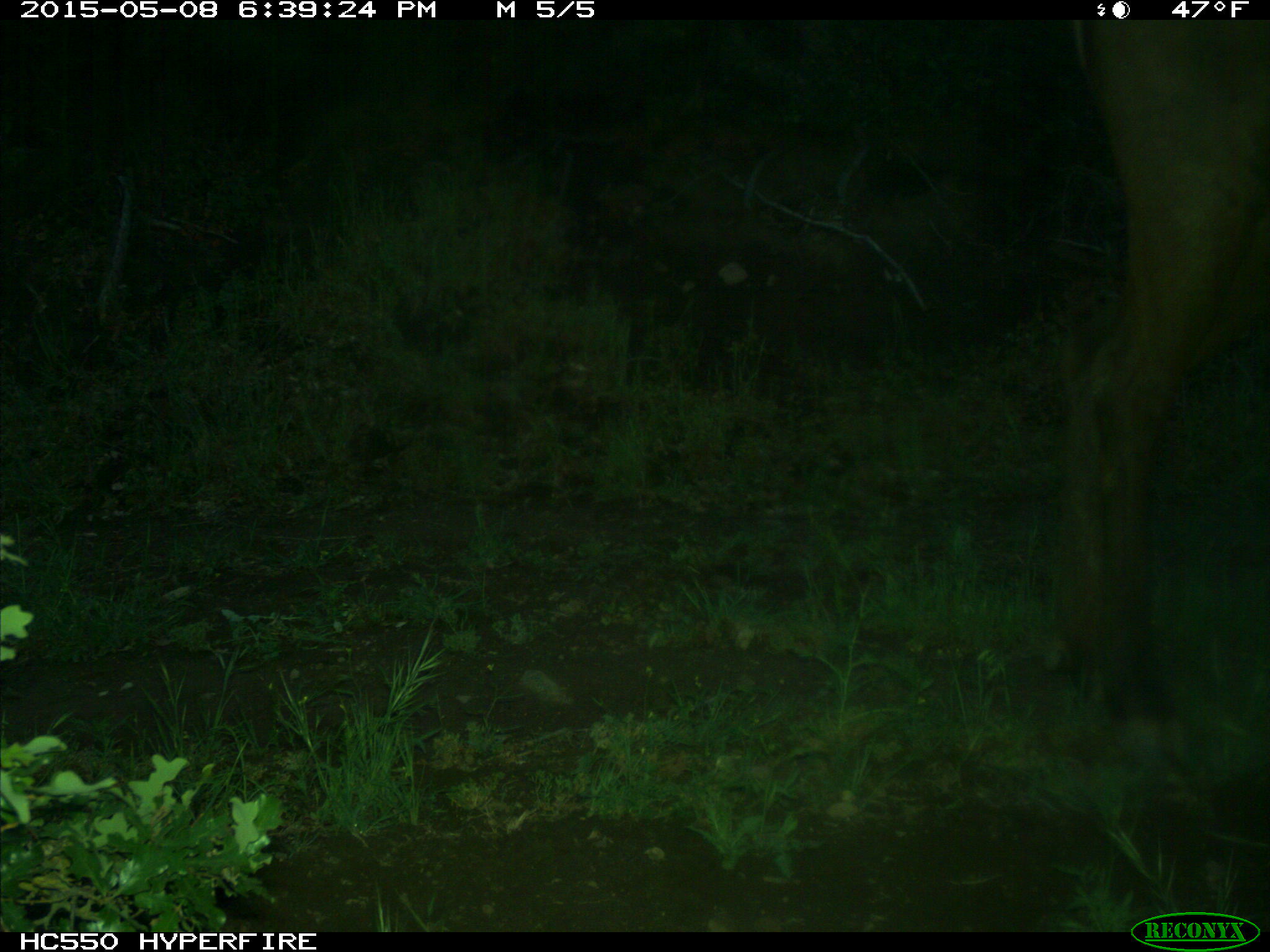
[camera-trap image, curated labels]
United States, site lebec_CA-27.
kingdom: Animalia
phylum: Chordata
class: Mammalia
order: Artiodactyla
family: Cervidae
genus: Cervus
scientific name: Cervus canadensis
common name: elk